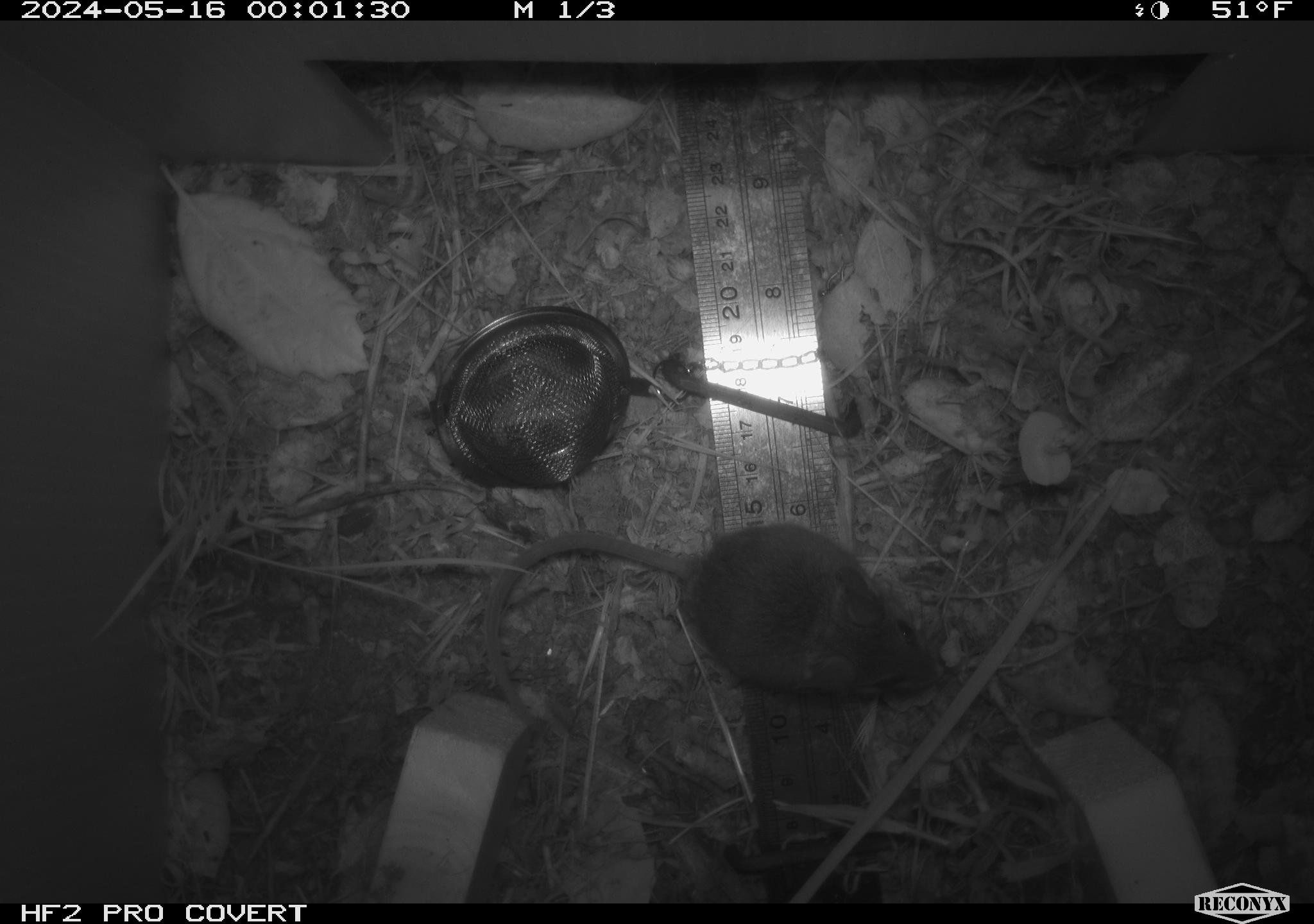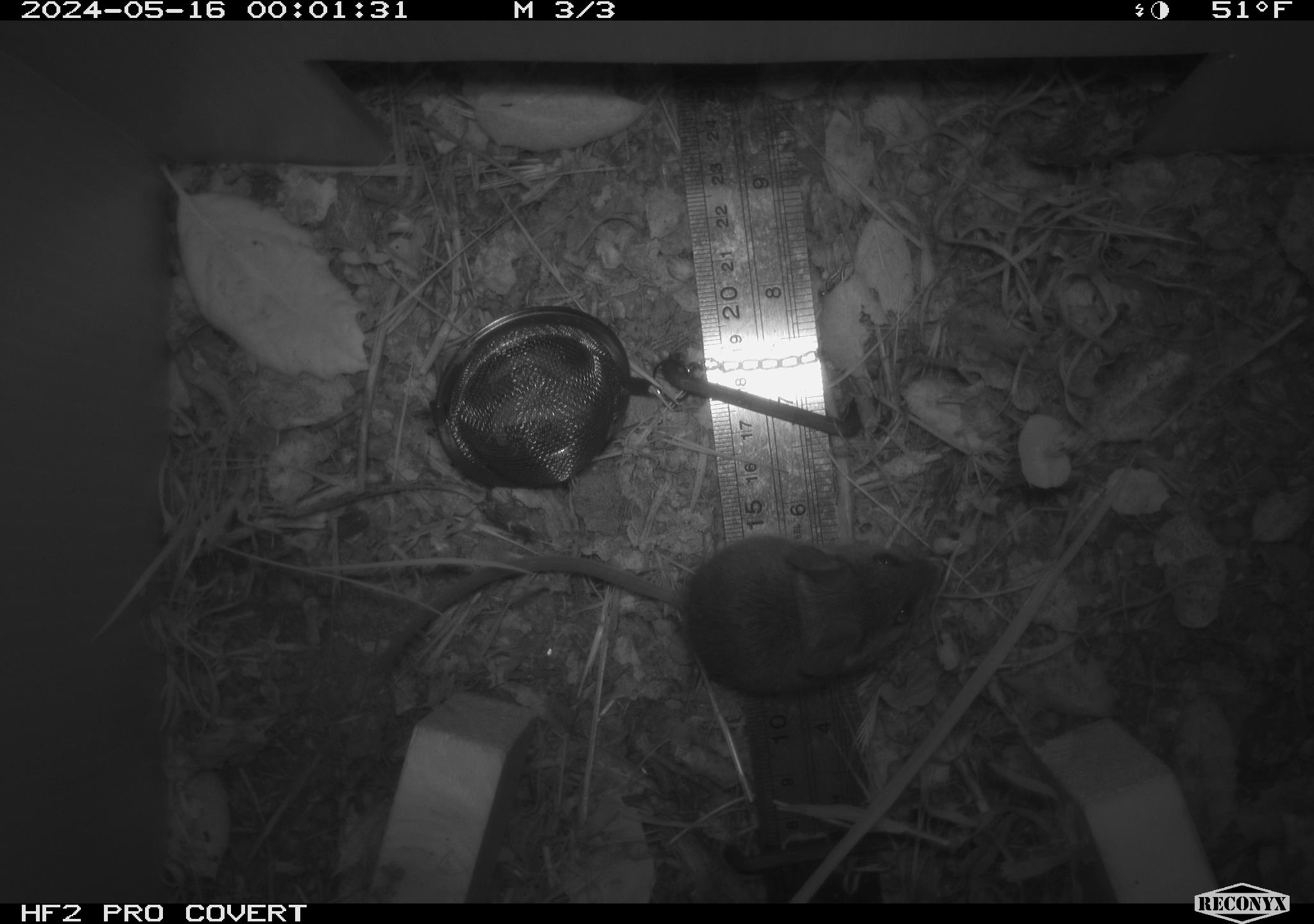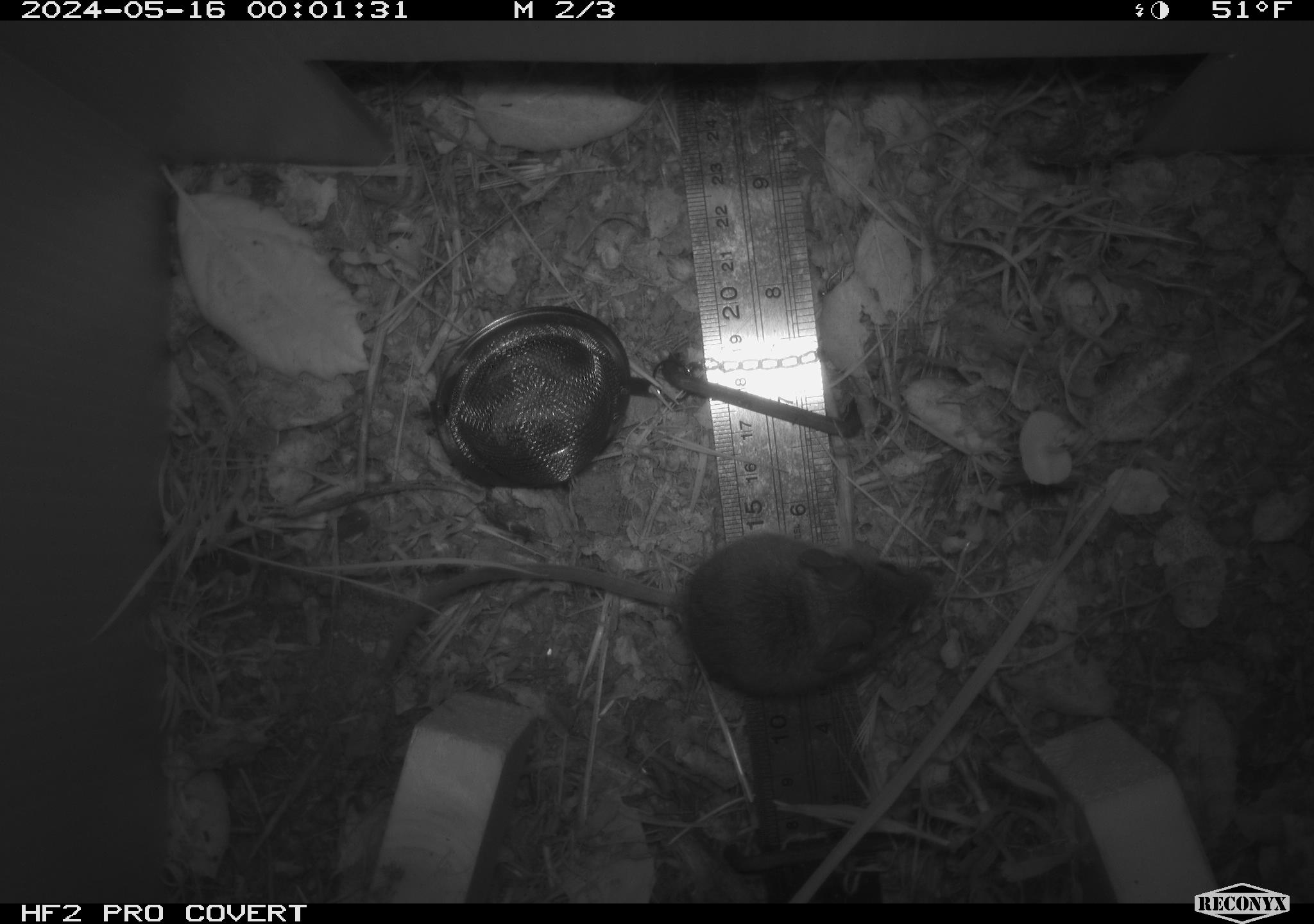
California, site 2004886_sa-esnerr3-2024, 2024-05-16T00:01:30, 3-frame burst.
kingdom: Animalia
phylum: Chordata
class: Mammalia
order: Rodentia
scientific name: Rodentia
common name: rodent